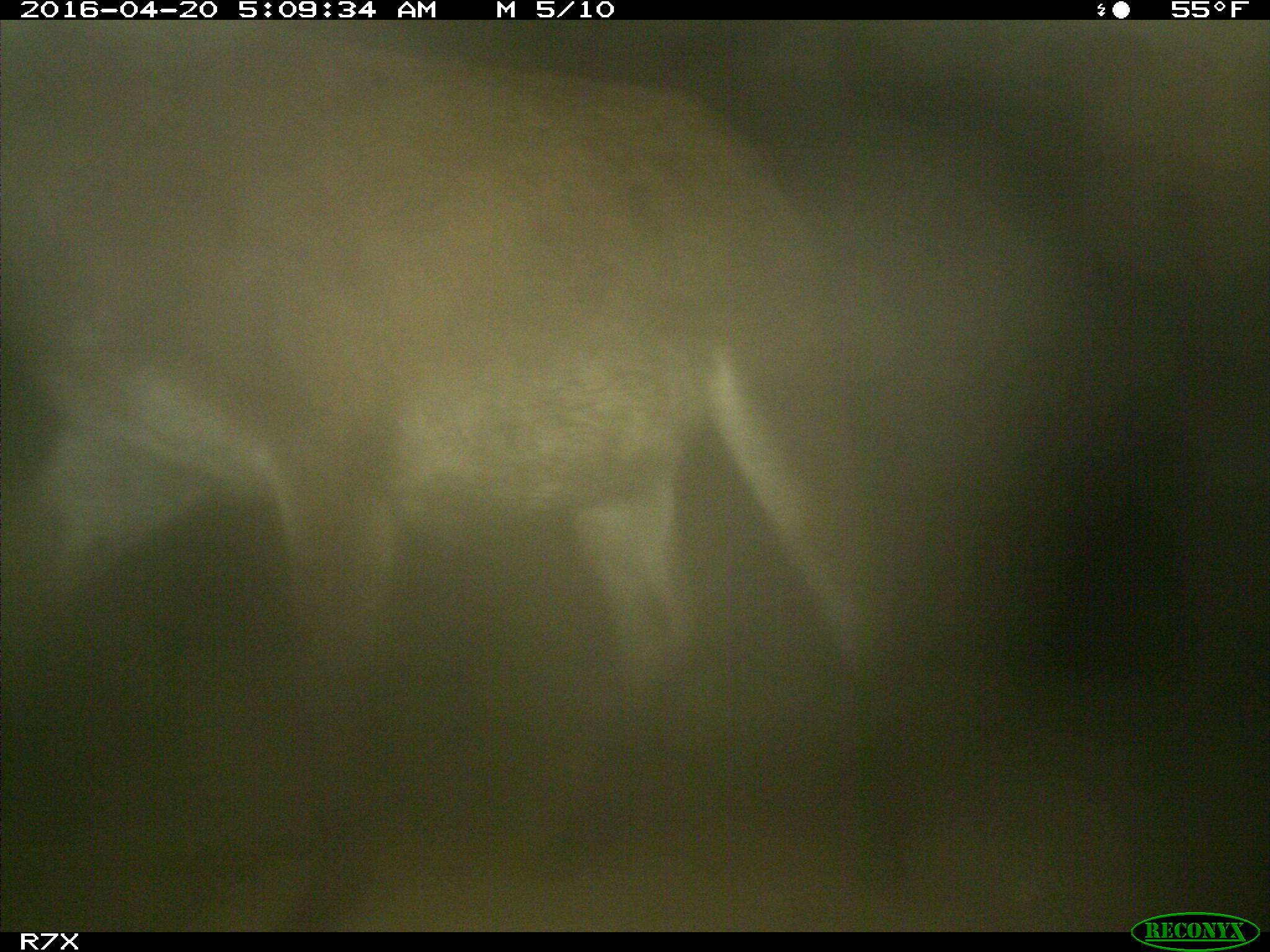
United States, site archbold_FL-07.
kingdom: Animalia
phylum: Chordata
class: Mammalia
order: Artiodactyla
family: Bovidae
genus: Bos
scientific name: Bos taurus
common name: domestic cow